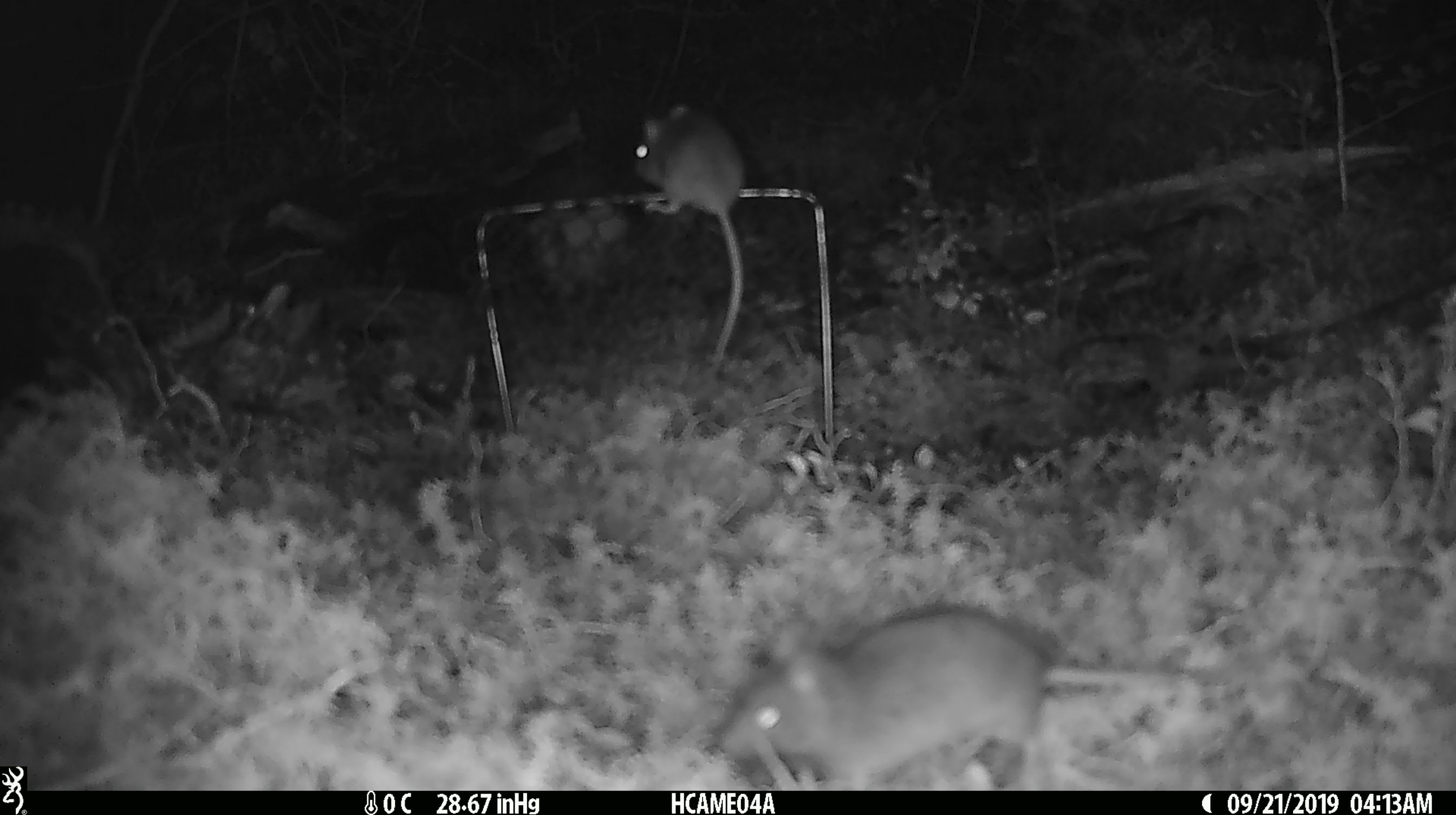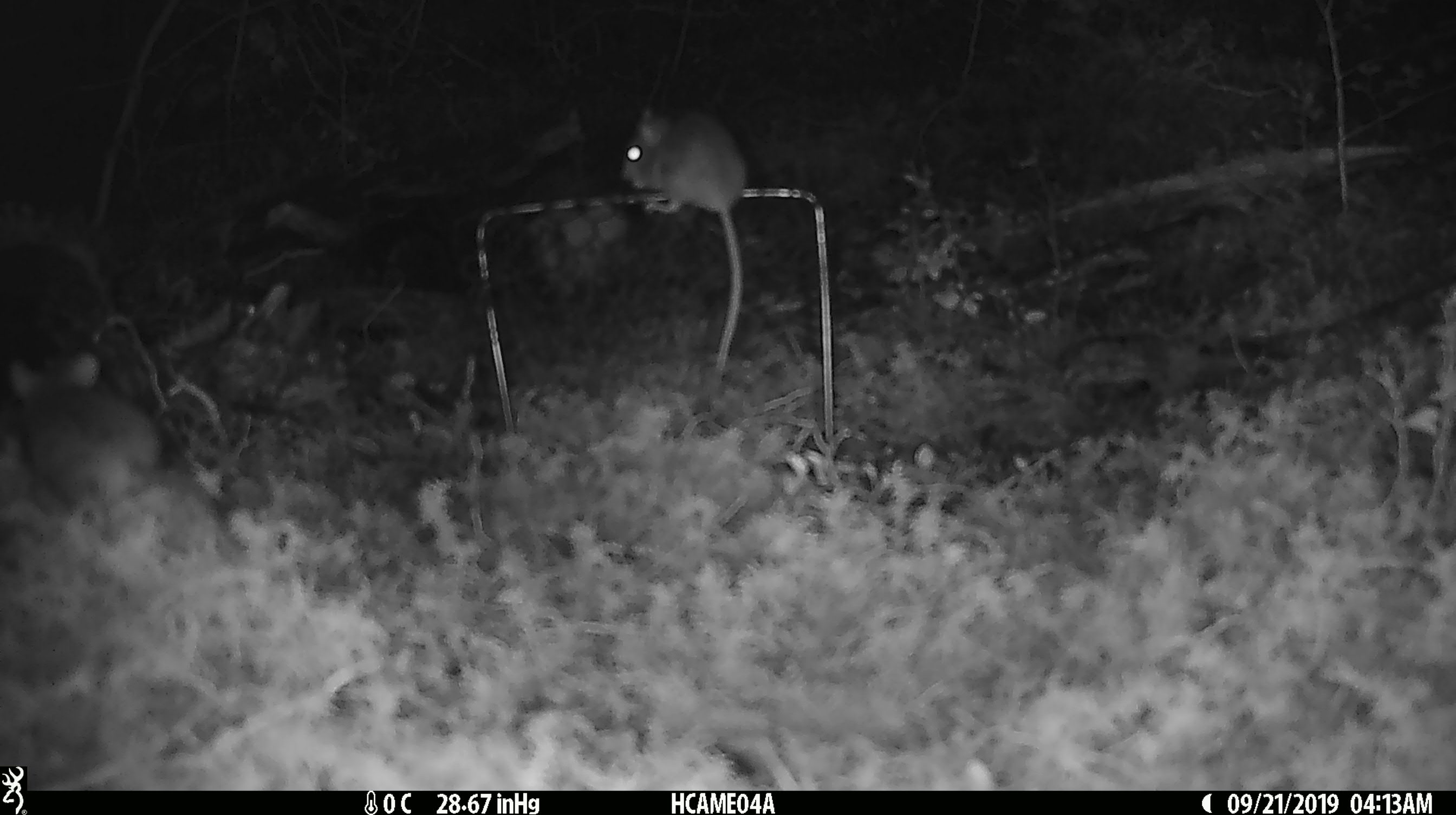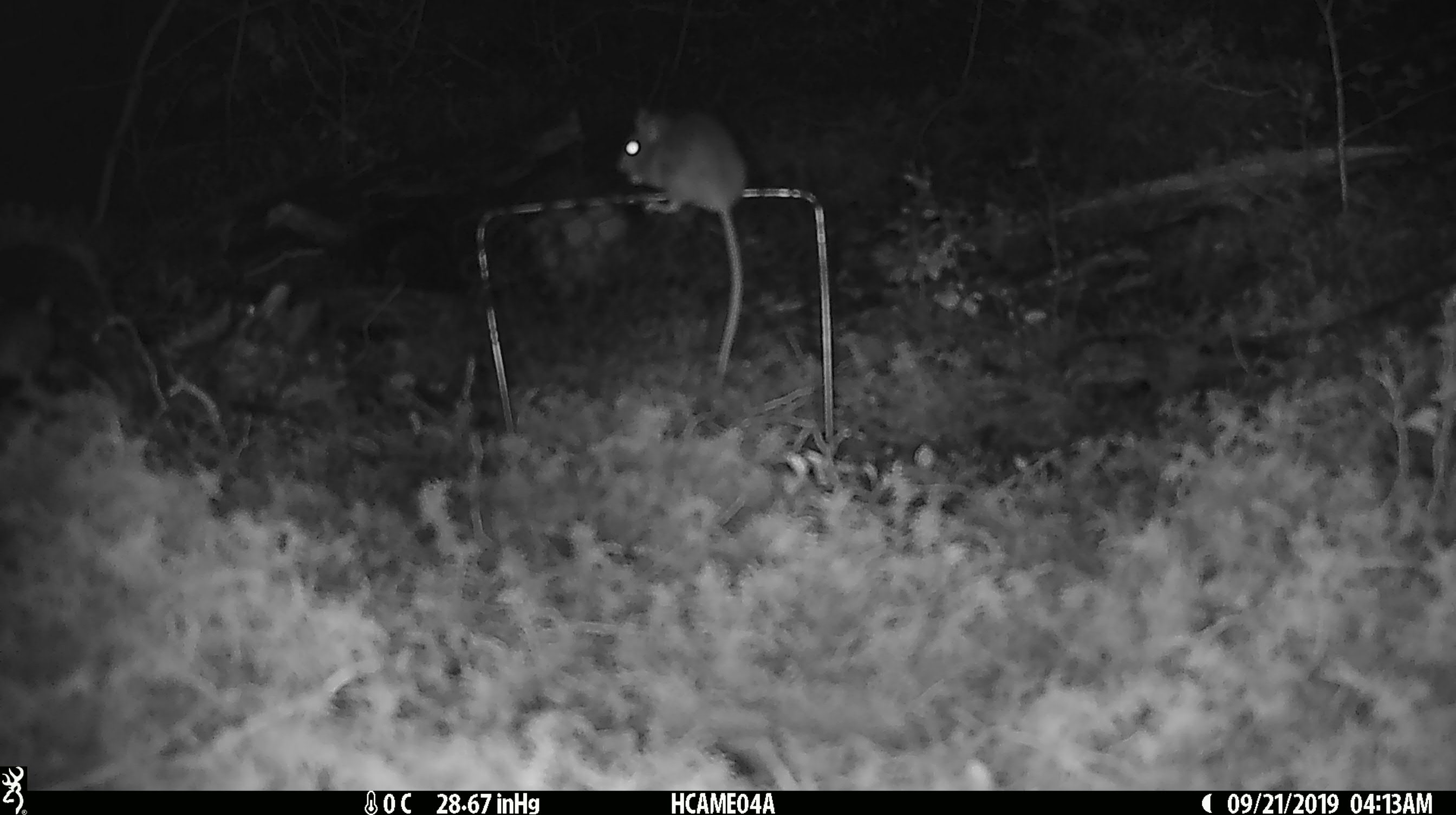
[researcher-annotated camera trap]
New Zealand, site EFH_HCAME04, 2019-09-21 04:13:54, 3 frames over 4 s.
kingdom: Animalia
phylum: Chordata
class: Mammalia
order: Rodentia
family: Muridae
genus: Mus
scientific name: Mus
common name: mouse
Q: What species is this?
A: Mouse (Mus).